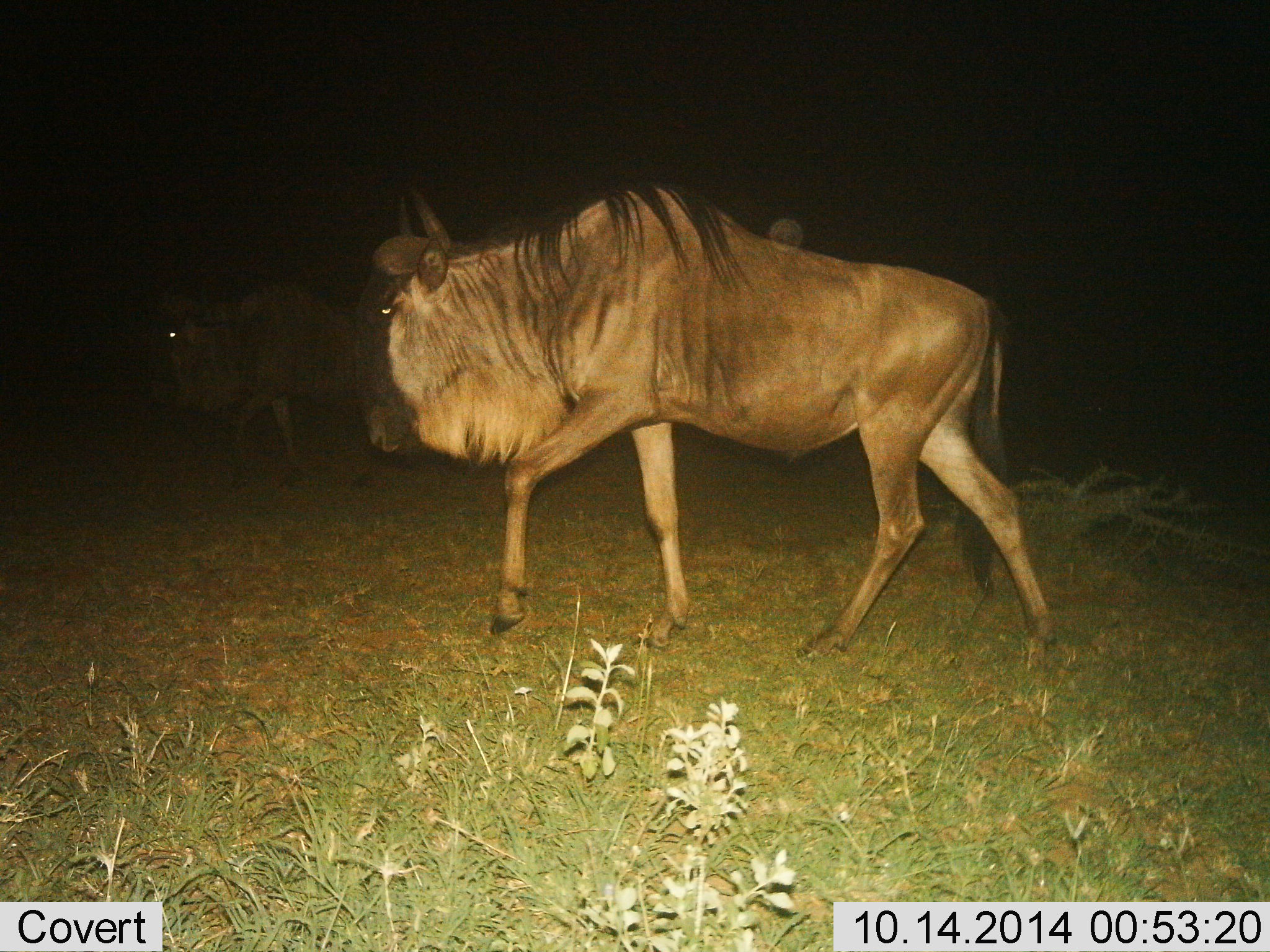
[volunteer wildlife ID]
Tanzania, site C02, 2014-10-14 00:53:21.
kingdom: Animalia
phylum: Chordata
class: Mammalia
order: Artiodactyla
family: Bovidae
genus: Connochaetes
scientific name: Connochaetes taurinus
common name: blue wildebeest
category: wildebeest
Wildebeest (blue wildebeest) (Connochaetes taurinus), count 2. Behavior (volunteer vote fractions): standing 20%, resting 0%, moving 100%, interacting 0%. Young present (vote fraction): 0%. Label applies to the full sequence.